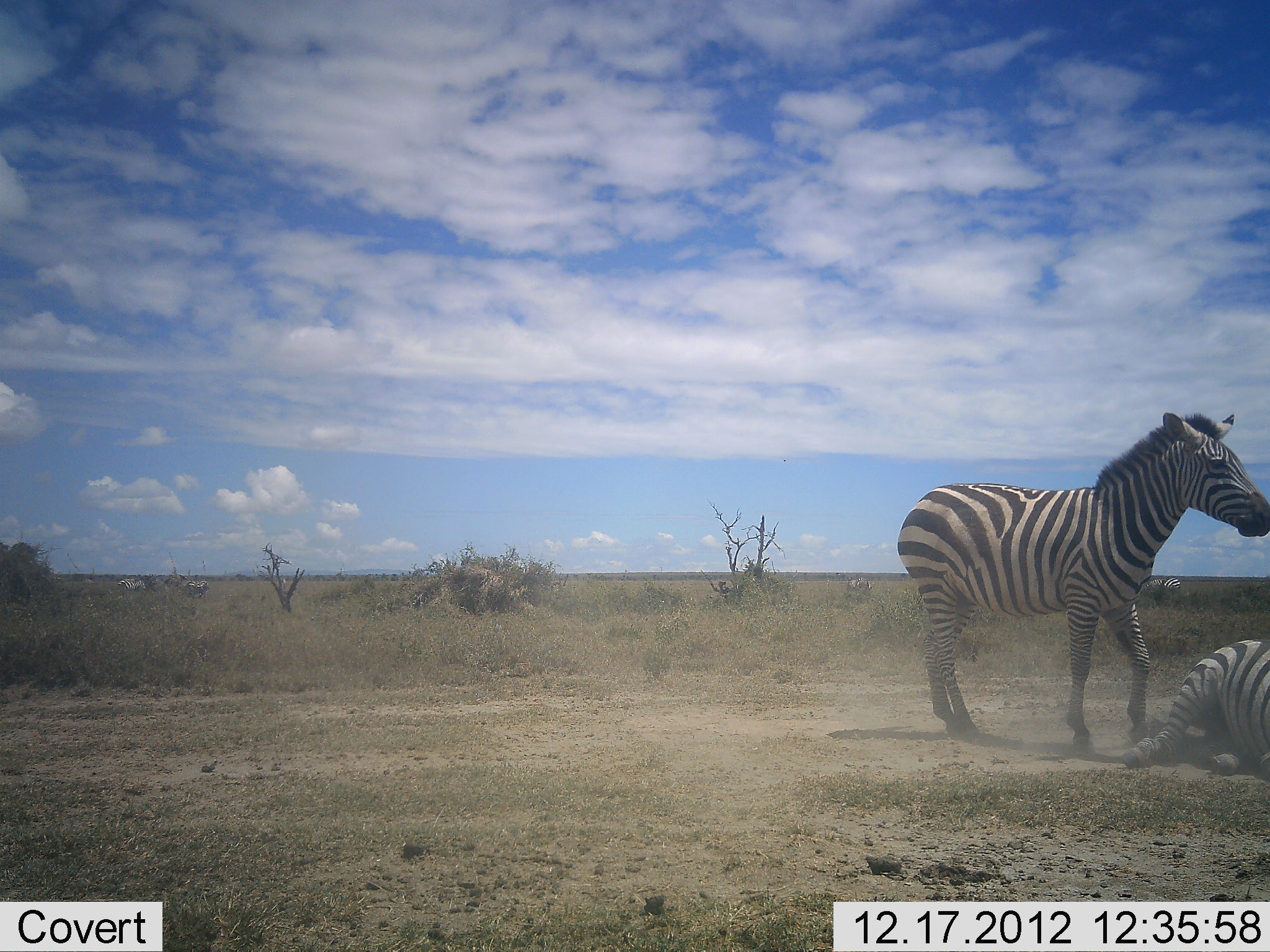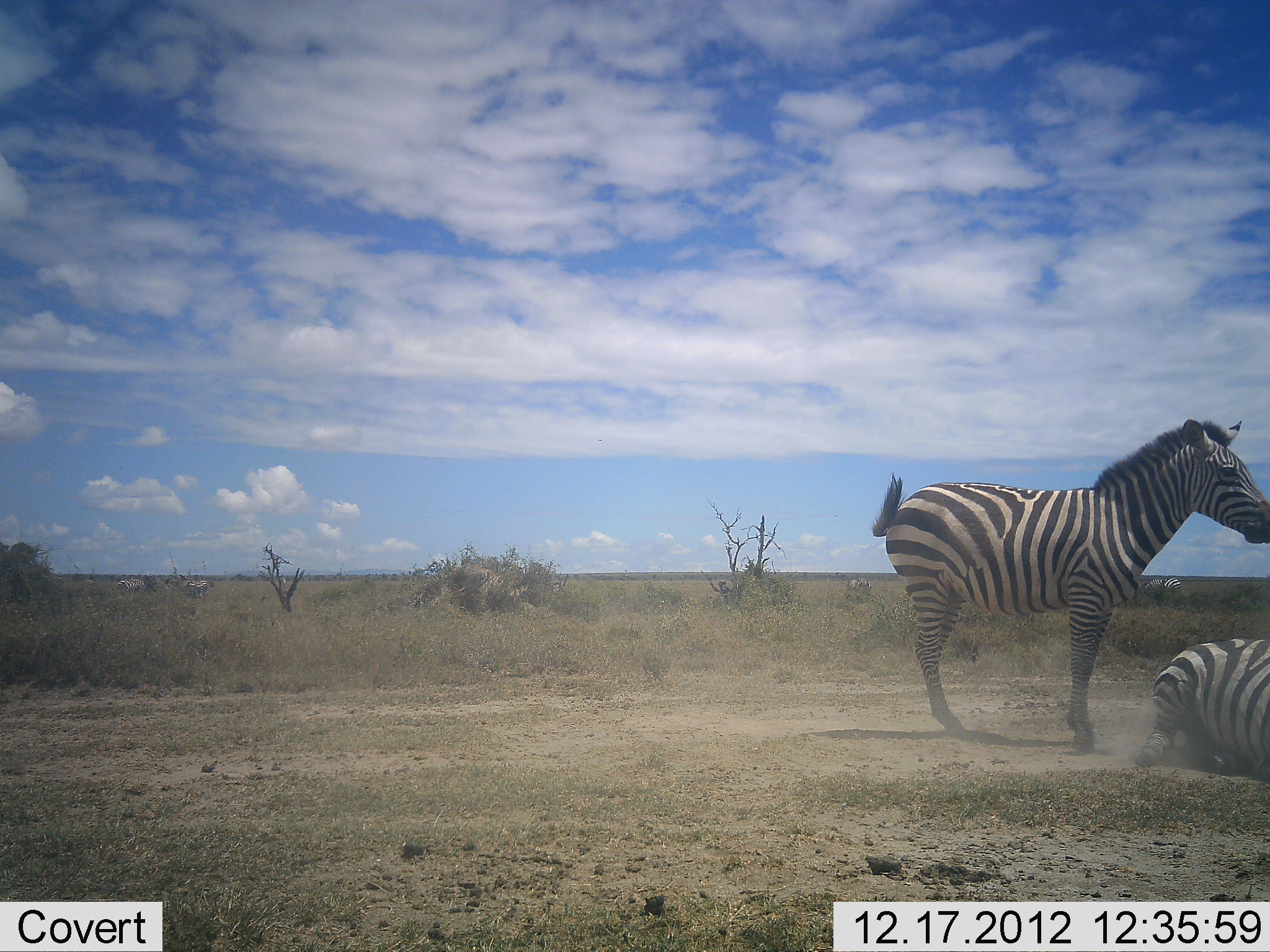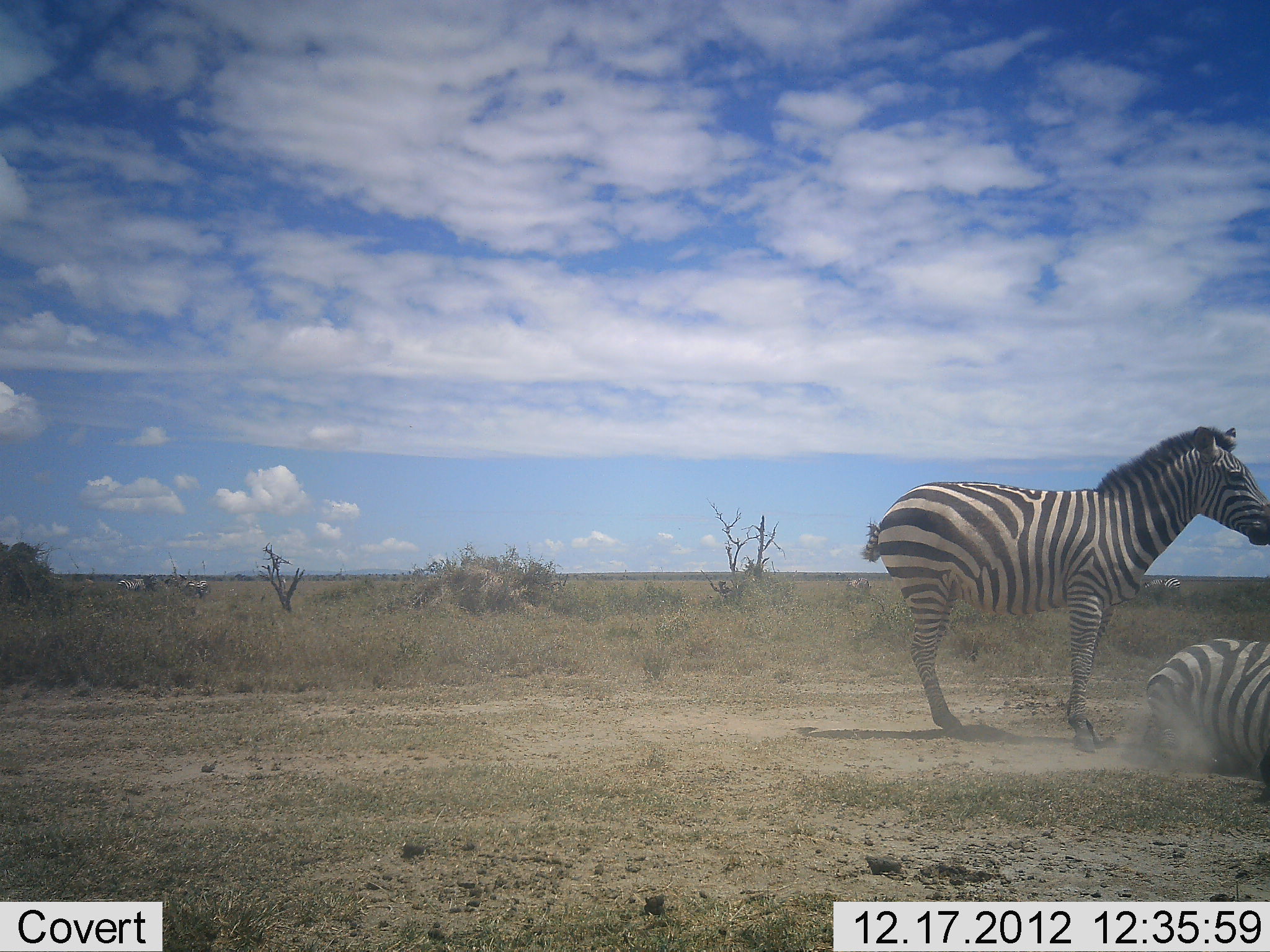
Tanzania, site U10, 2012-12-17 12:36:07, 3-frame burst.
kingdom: Animalia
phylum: Chordata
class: Mammalia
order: Perissodactyla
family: Equidae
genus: Equus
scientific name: Equus quagga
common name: plains zebra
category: zebra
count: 2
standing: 90%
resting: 60%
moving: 30%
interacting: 20%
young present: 0%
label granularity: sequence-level